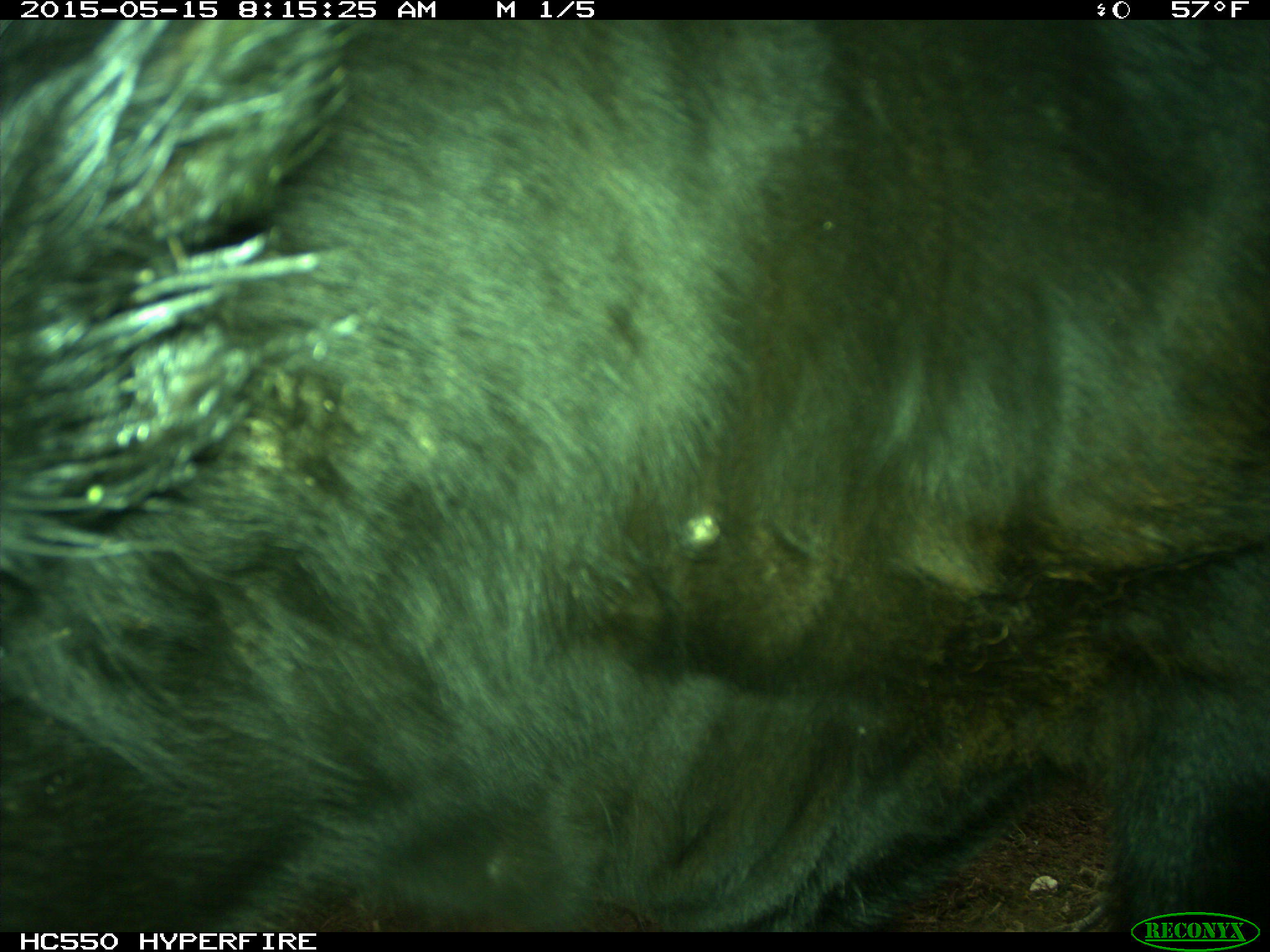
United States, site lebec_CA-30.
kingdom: Animalia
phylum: Chordata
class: Mammalia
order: Artiodactyla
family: Bovidae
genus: Bos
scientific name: Bos taurus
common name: domestic cow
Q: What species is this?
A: Bos taurus (domestic cow).